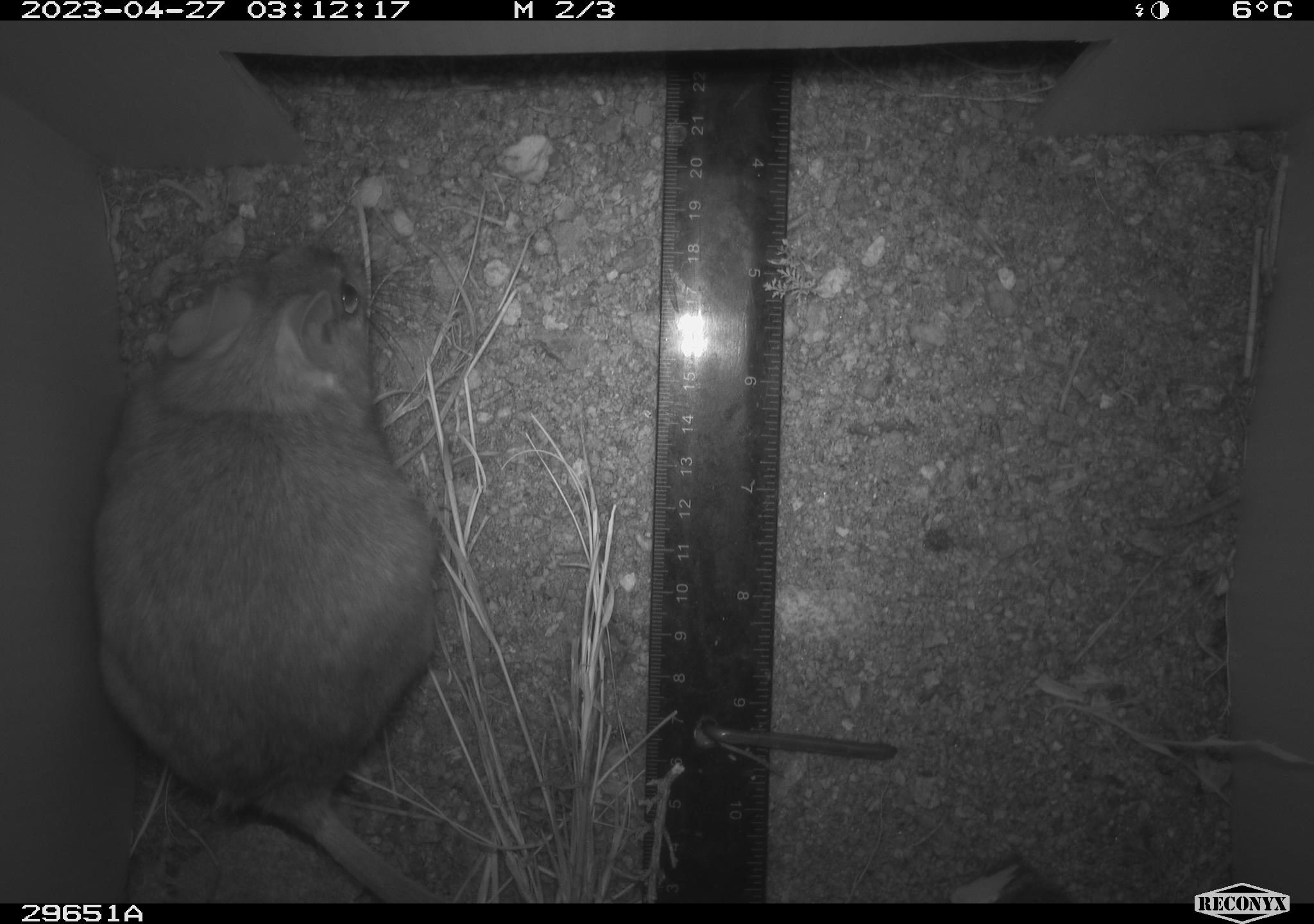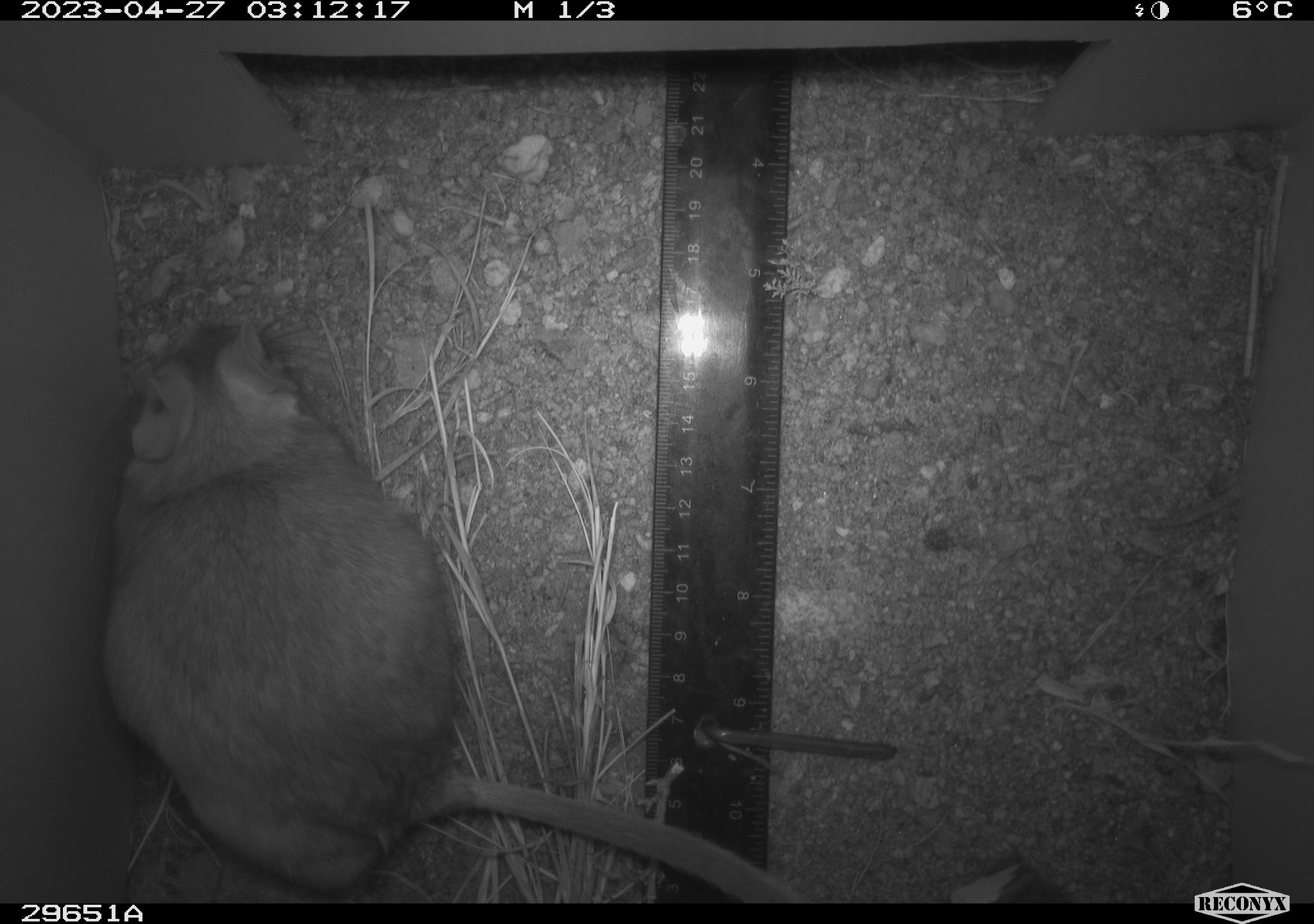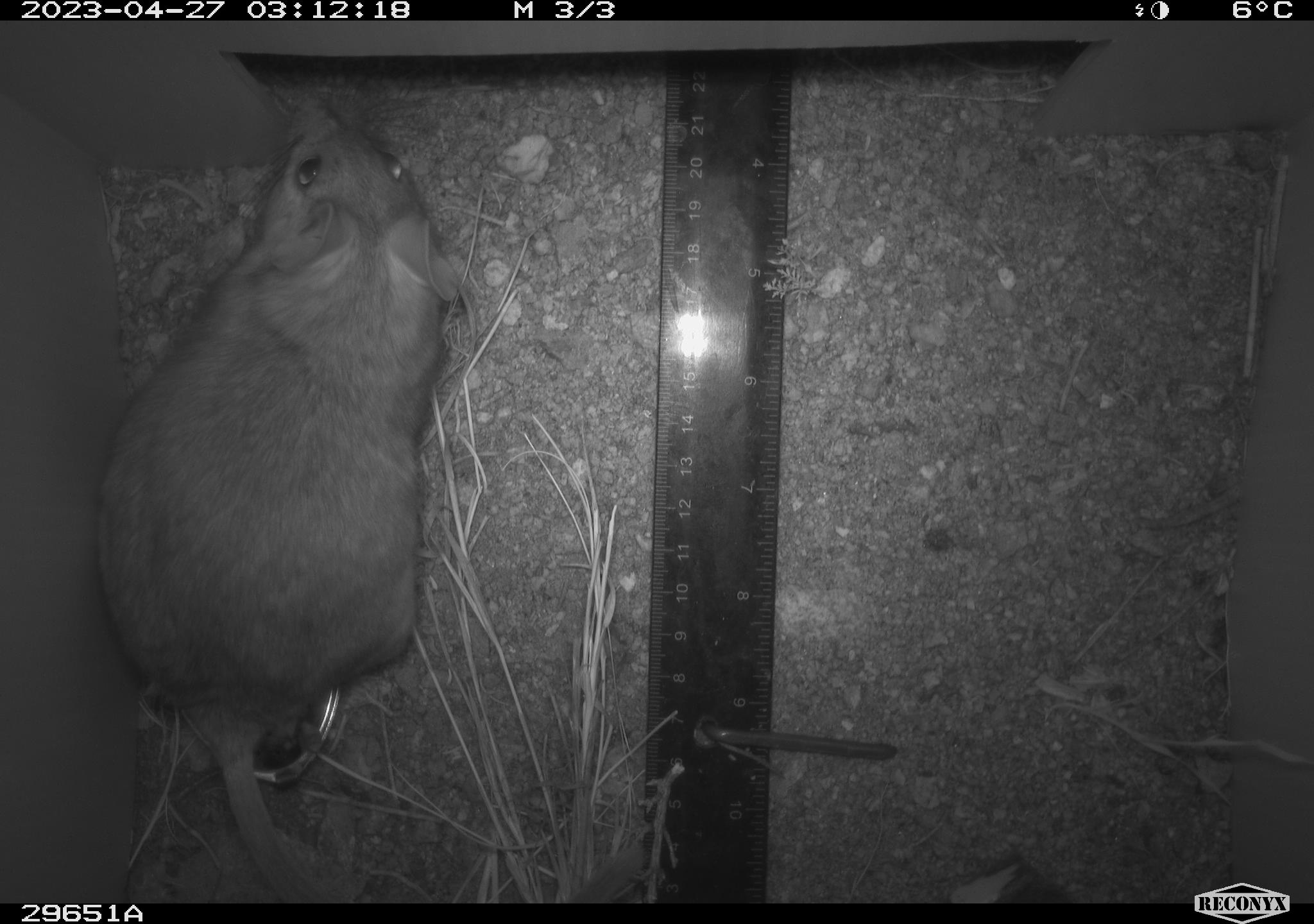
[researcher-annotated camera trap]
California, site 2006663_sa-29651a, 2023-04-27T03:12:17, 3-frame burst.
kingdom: Animalia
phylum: Chordata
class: Mammalia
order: Rodentia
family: Cricetidae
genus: Neotoma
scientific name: Neotoma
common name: pack rat or woodrat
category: neotoma species